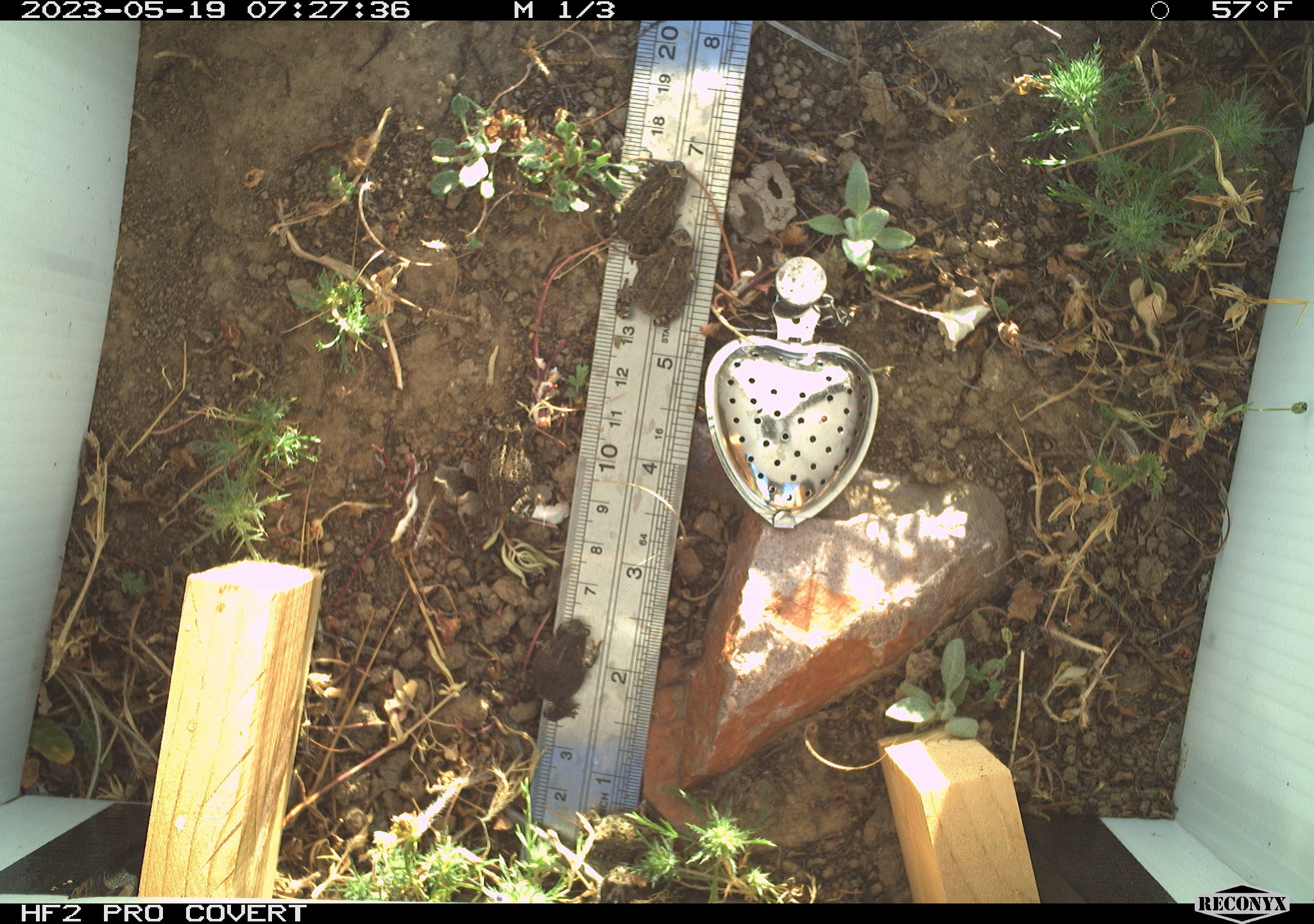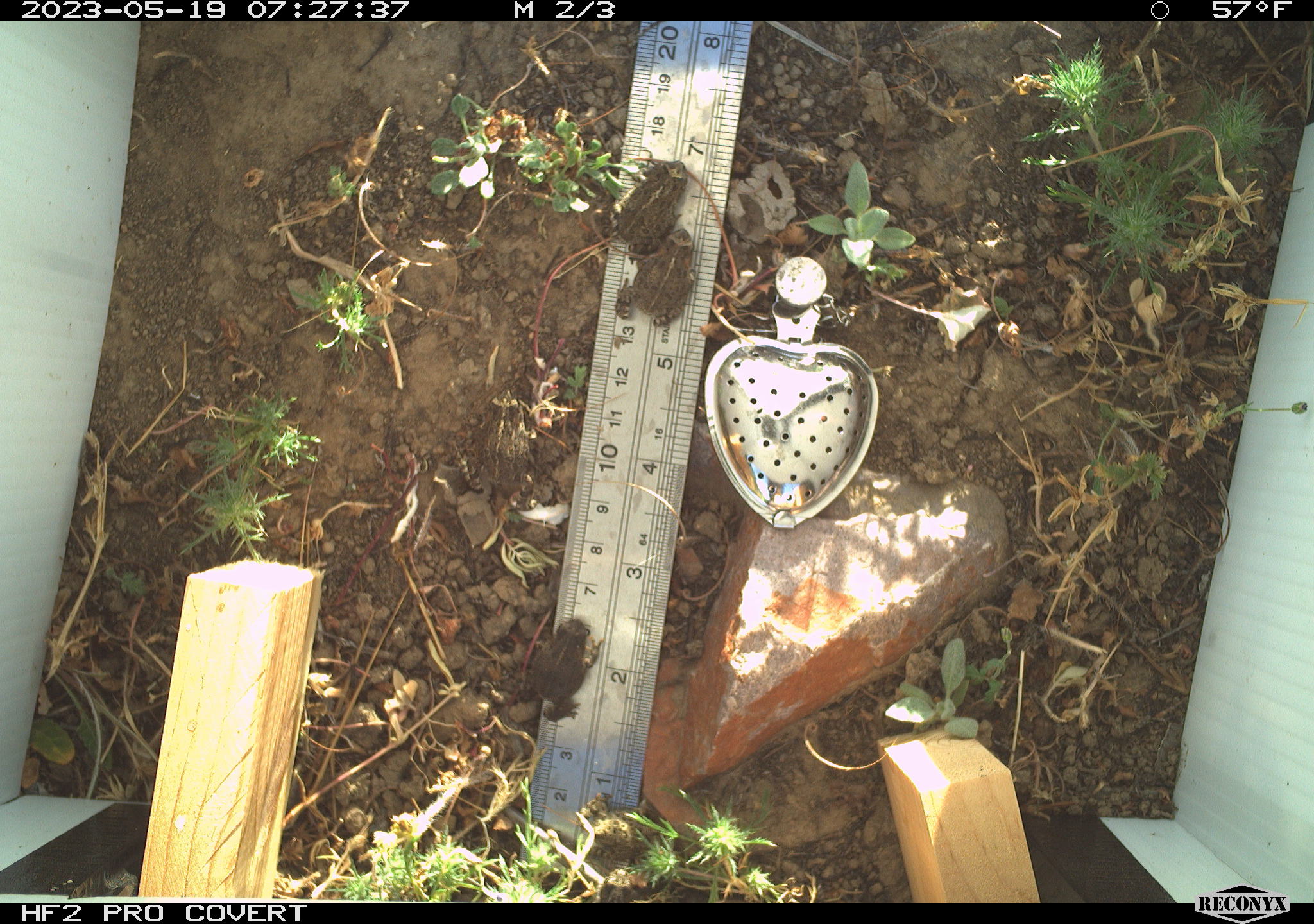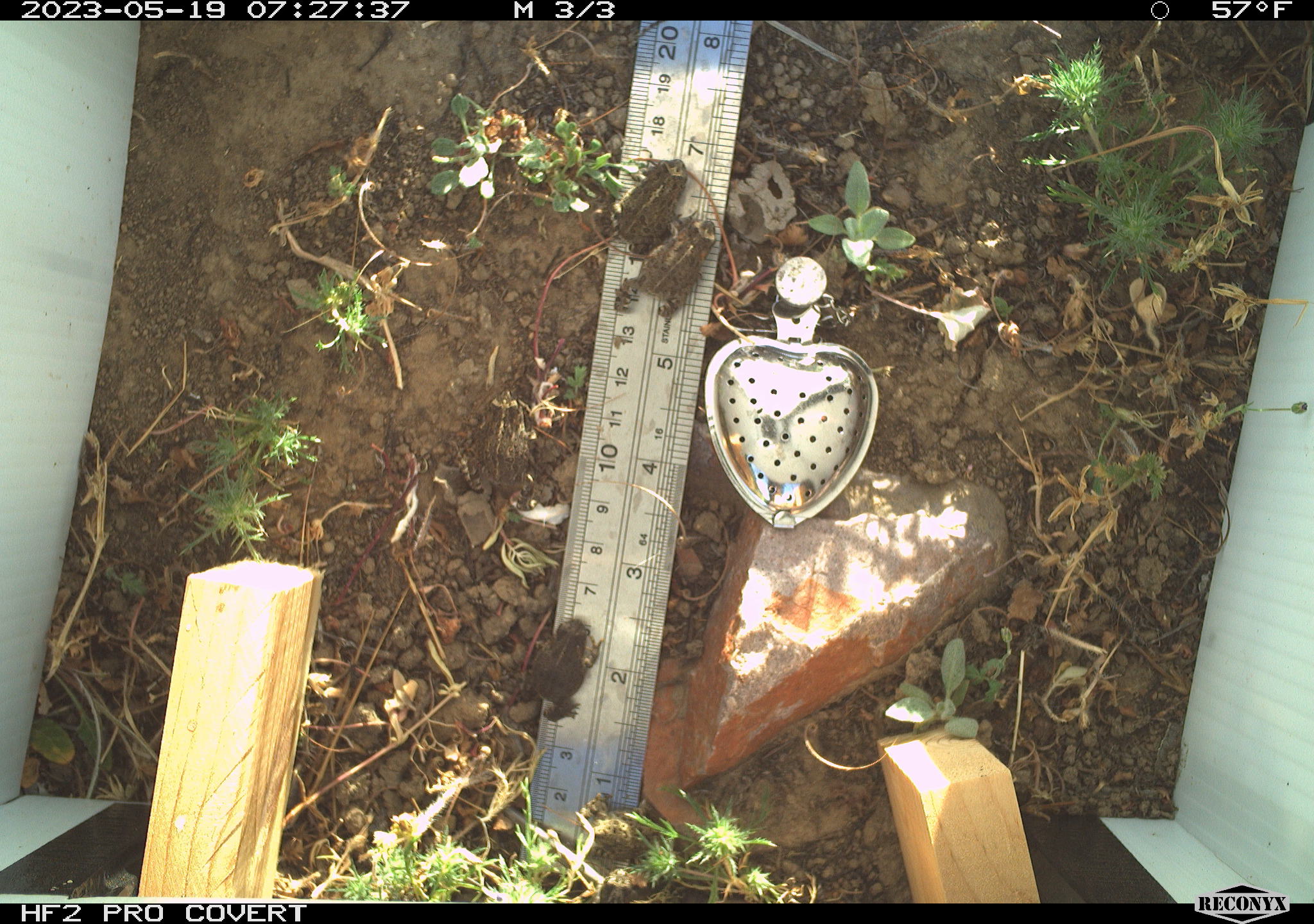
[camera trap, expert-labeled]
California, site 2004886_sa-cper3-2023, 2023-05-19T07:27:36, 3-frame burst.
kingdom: Animalia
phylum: Chordata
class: Amphibia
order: Anura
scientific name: Anura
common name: frogs